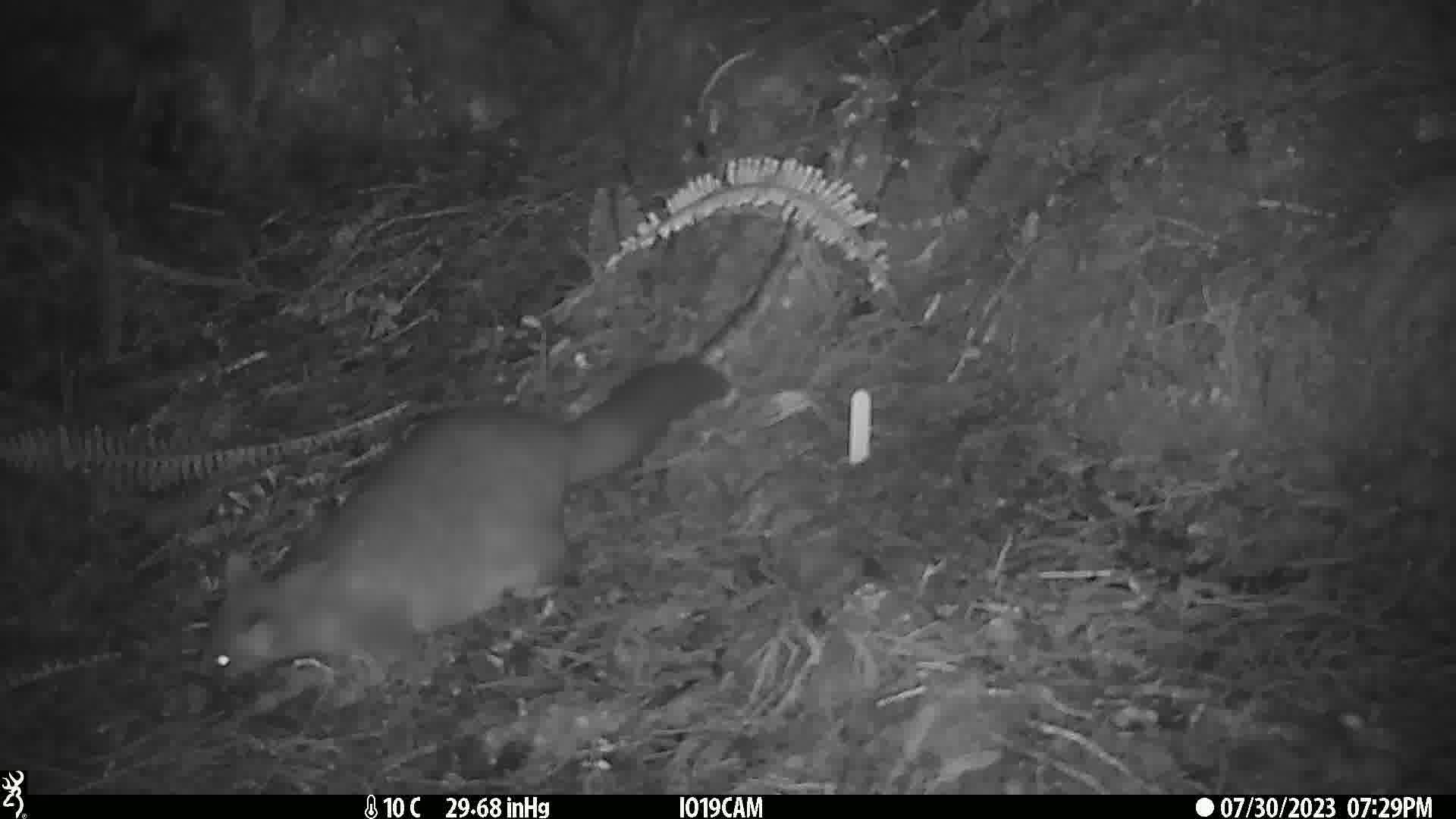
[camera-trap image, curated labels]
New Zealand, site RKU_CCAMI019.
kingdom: Animalia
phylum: Chordata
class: Mammalia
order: Diprotodontia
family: Phalangeridae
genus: Trichosurus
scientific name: Trichosurus vulpecula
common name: common brushtail possum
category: possum